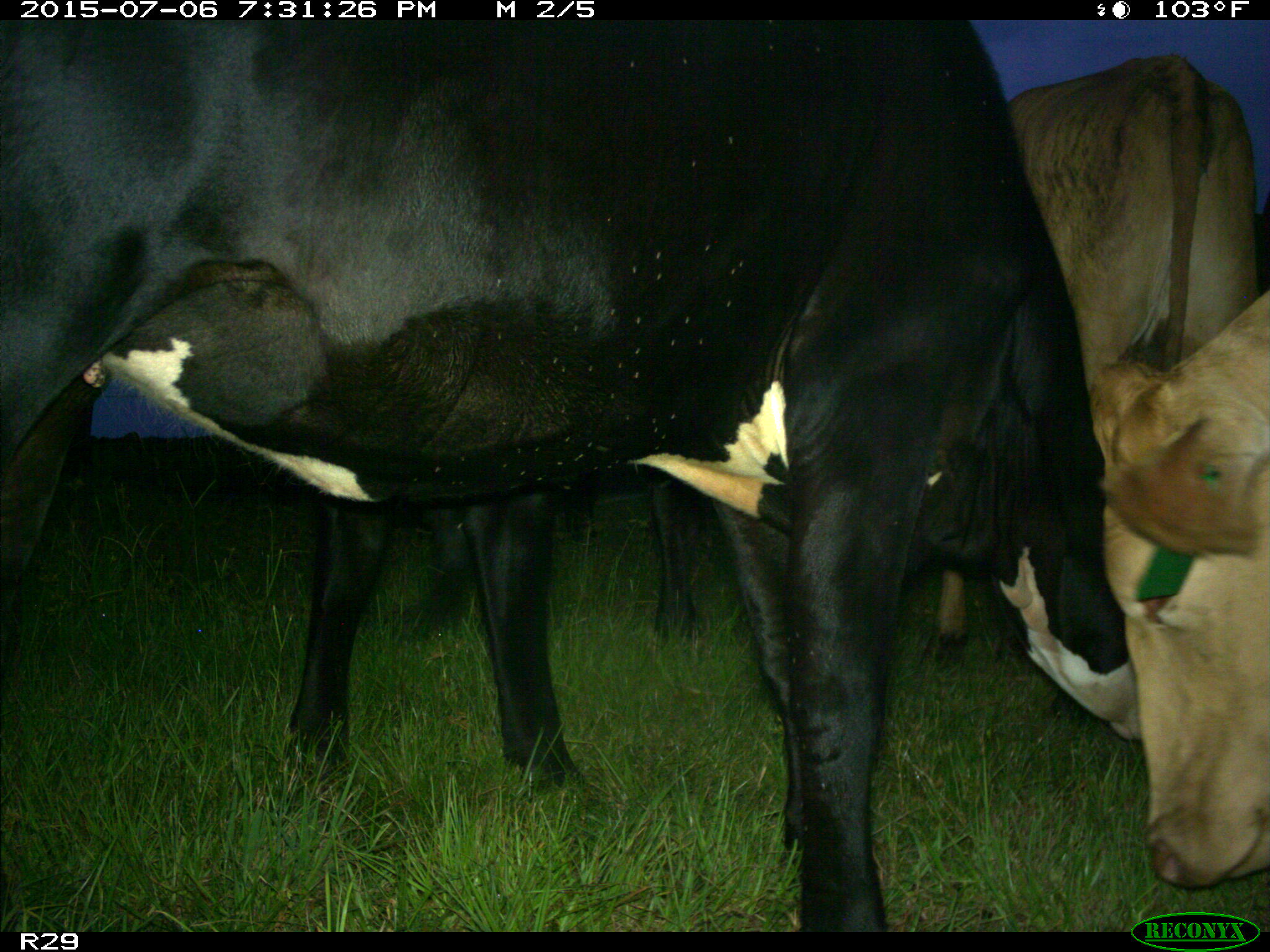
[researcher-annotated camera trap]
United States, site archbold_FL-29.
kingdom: Animalia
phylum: Chordata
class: Mammalia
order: Artiodactyla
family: Bovidae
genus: Bos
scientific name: Bos taurus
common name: domestic cow